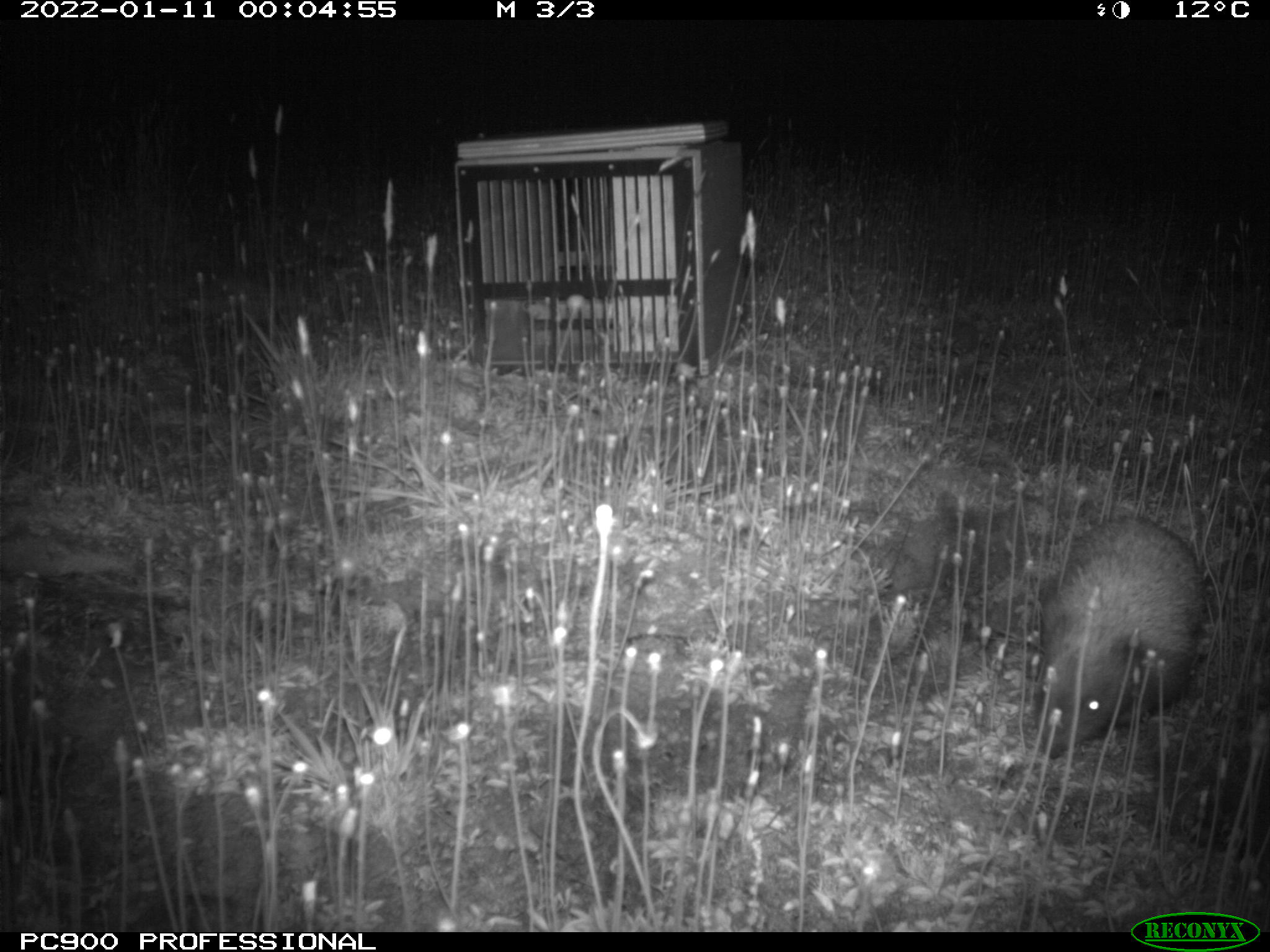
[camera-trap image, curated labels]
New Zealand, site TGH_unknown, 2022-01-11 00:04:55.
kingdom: Animalia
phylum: Chordata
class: Mammalia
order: Eulipotyphla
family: Erinaceidae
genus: Erinaceus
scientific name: Erinaceus europaeus europaeus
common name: european hedgehog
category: hedgehog